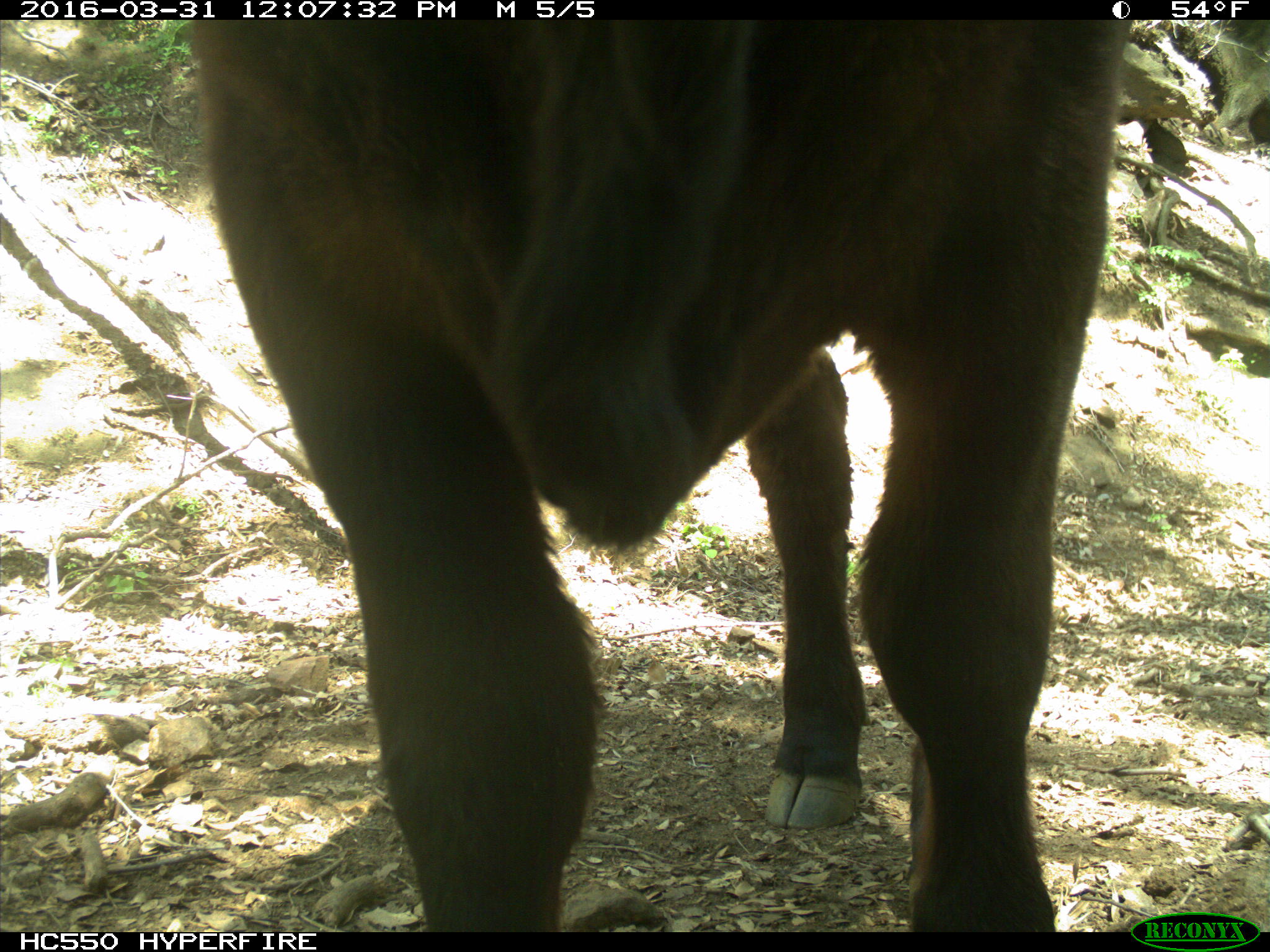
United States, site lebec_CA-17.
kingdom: Animalia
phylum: Chordata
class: Mammalia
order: Artiodactyla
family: Bovidae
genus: Bos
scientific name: Bos taurus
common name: domestic cow